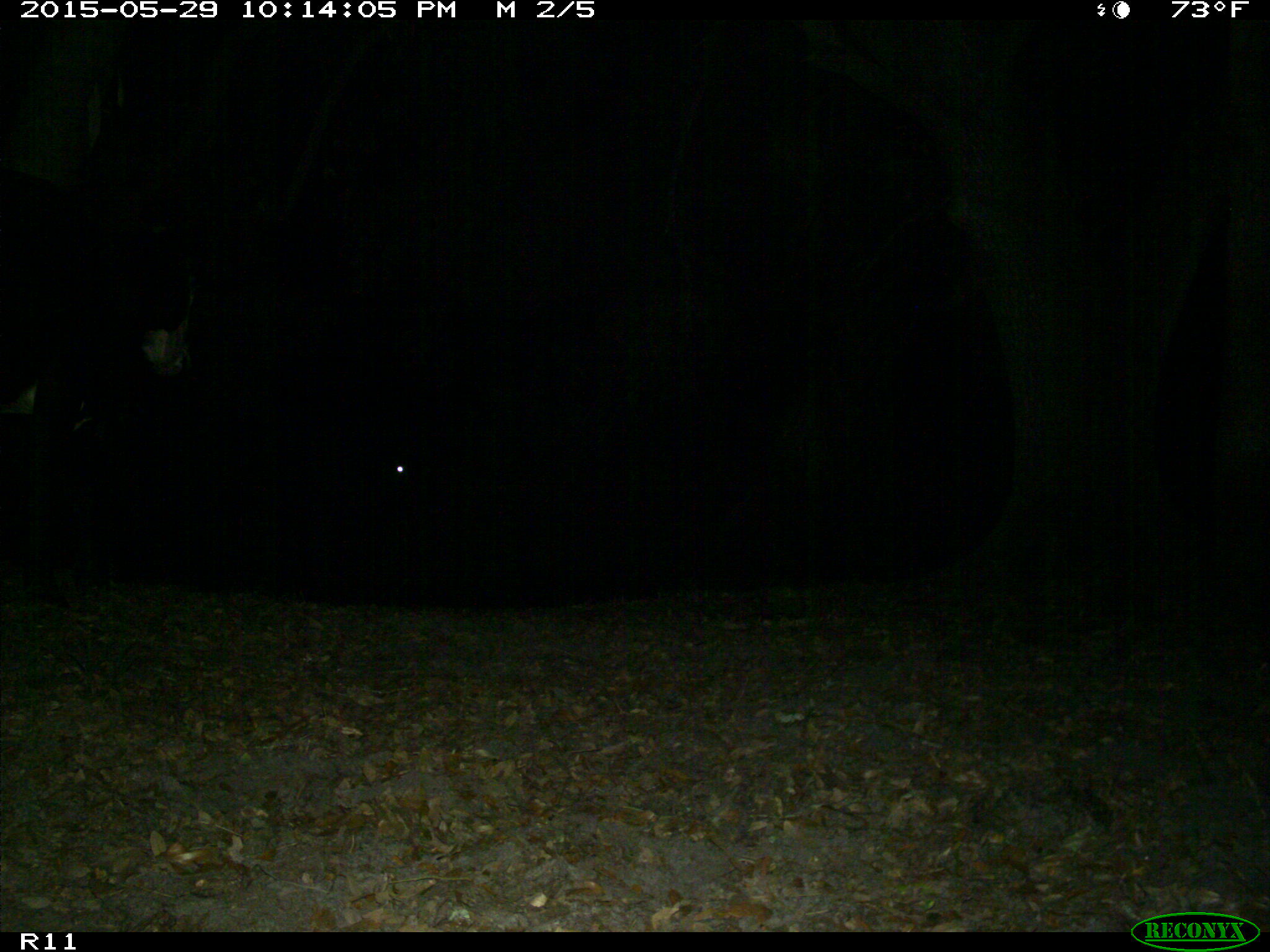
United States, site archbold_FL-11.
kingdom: Animalia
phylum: Chordata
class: Mammalia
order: Artiodactyla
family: Bovidae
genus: Bos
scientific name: Bos taurus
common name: domestic cow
Bos taurus (domestic cow).